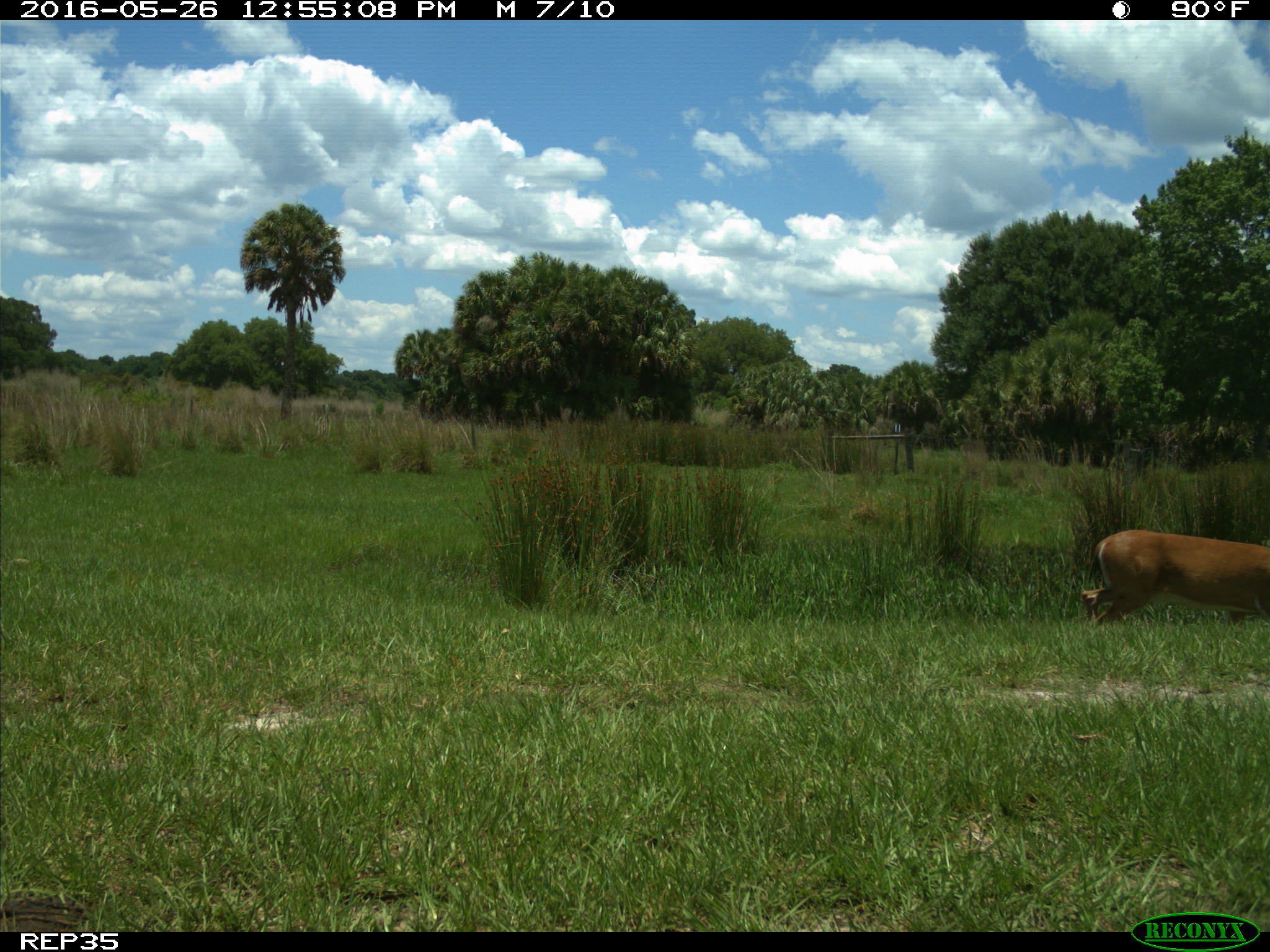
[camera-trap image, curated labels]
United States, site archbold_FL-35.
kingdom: Animalia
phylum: Chordata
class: Mammalia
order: Artiodactyla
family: Cervidae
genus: Odocoileus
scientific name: Odocoileus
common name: deer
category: unidentified deer